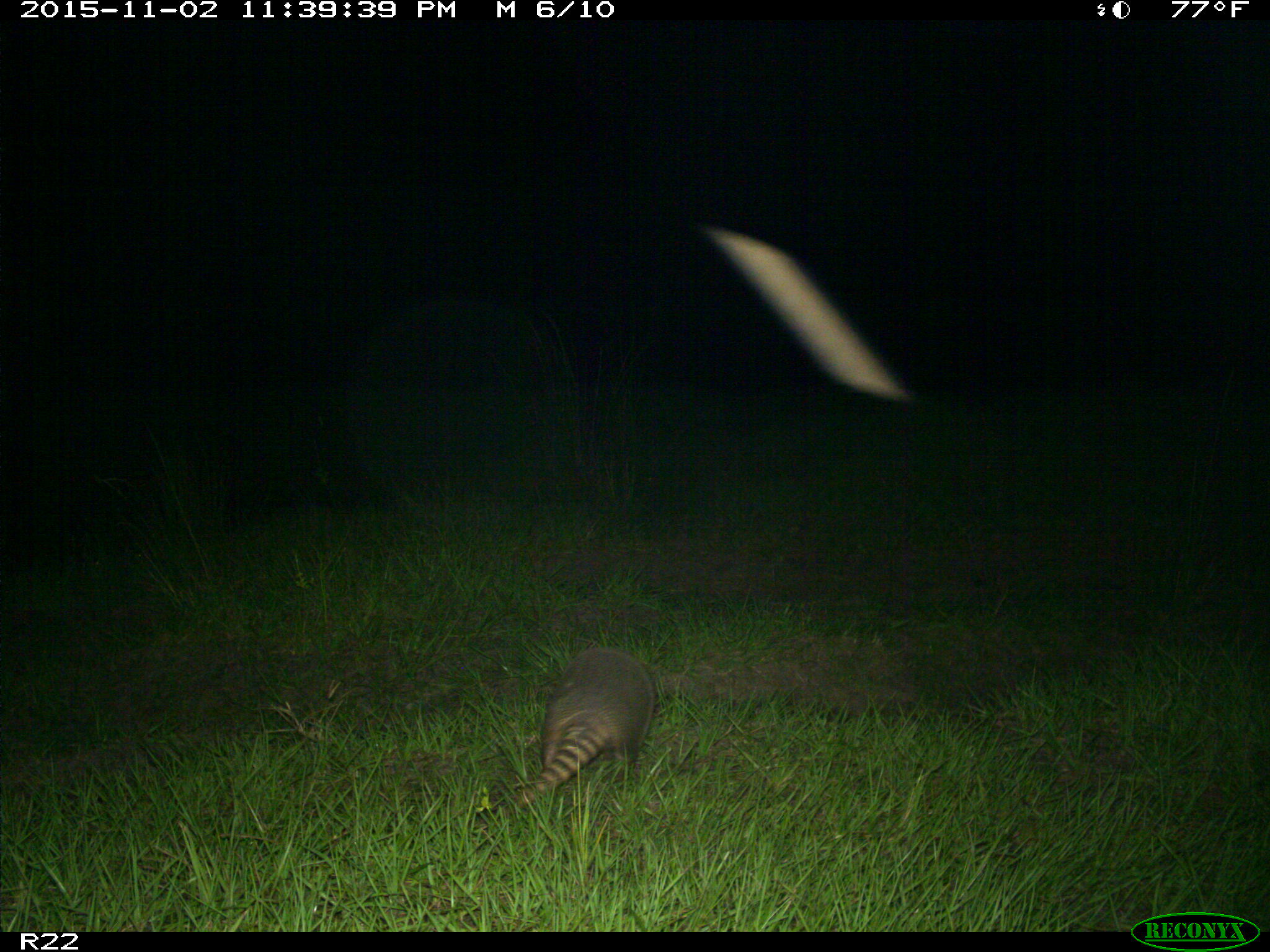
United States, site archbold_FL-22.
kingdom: Animalia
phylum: Chordata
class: Mammalia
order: Cingulata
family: Dasypodidae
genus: Dasypus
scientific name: Dasypus novemcinctus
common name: nine-banded armadillo